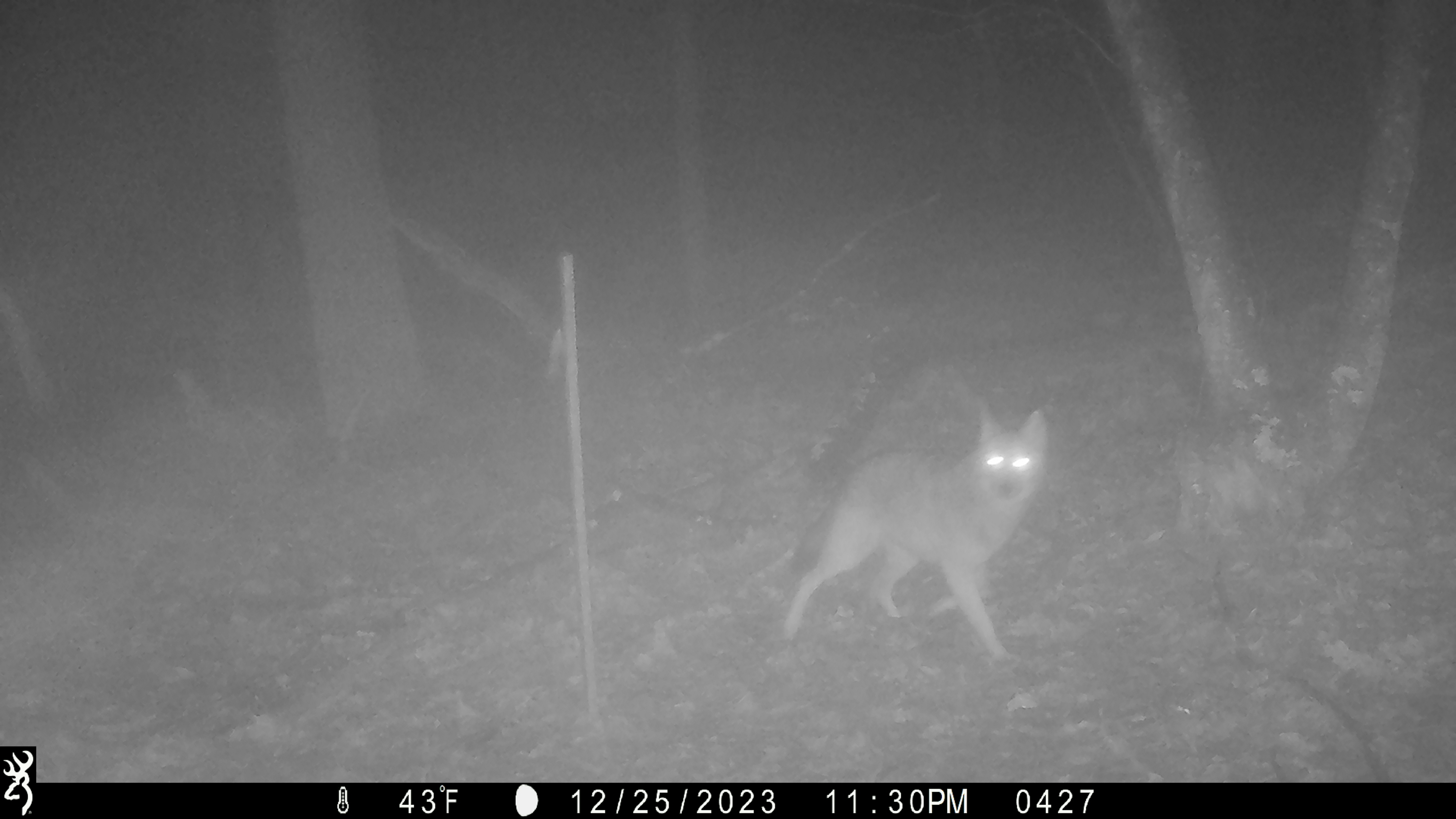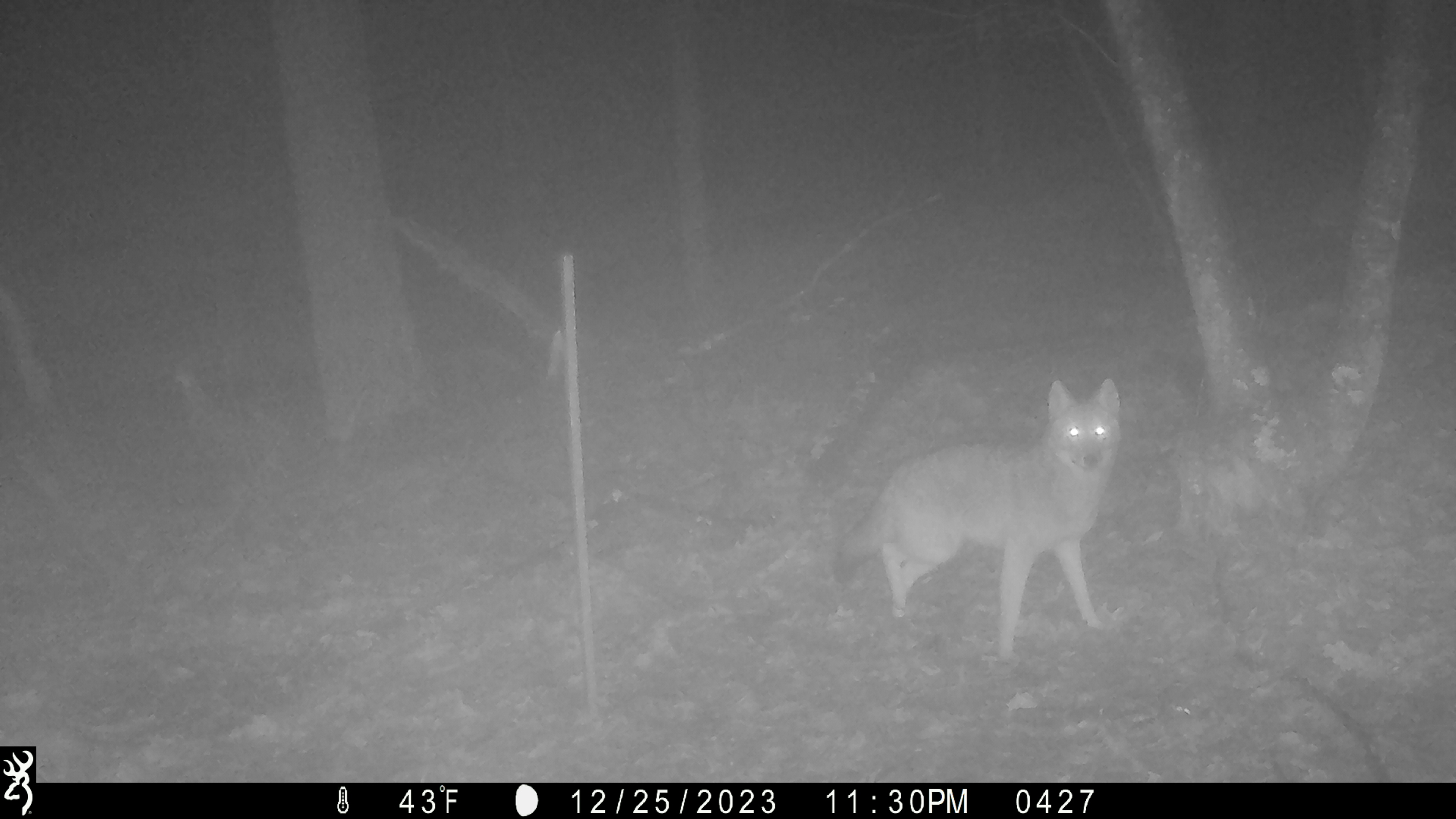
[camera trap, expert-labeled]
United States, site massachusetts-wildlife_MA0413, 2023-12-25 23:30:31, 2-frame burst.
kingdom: Animalia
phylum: Chordata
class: Mammalia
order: Carnivora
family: Canidae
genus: Canis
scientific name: Canis latrans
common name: coyote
Coyote (Canis latrans).